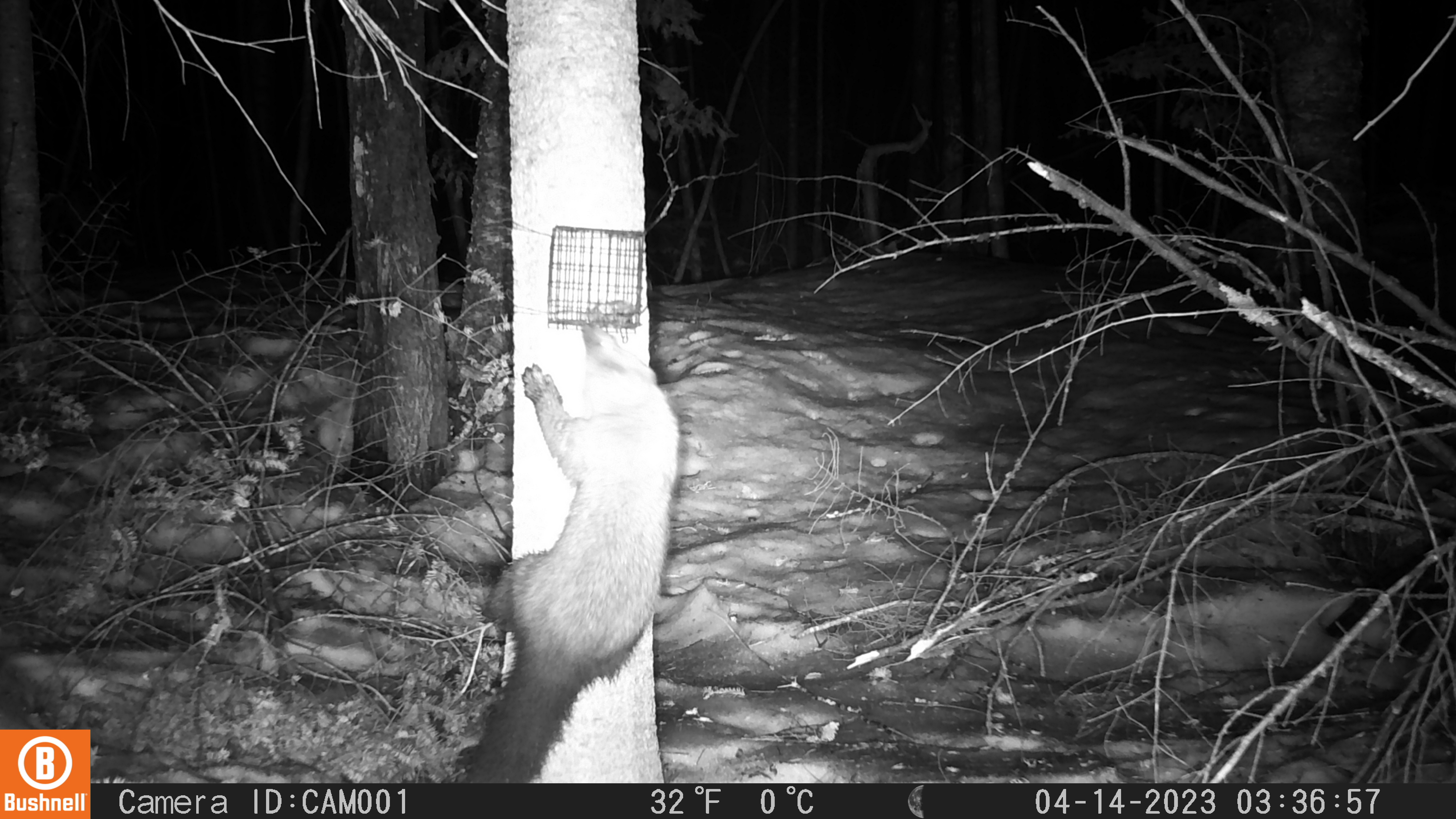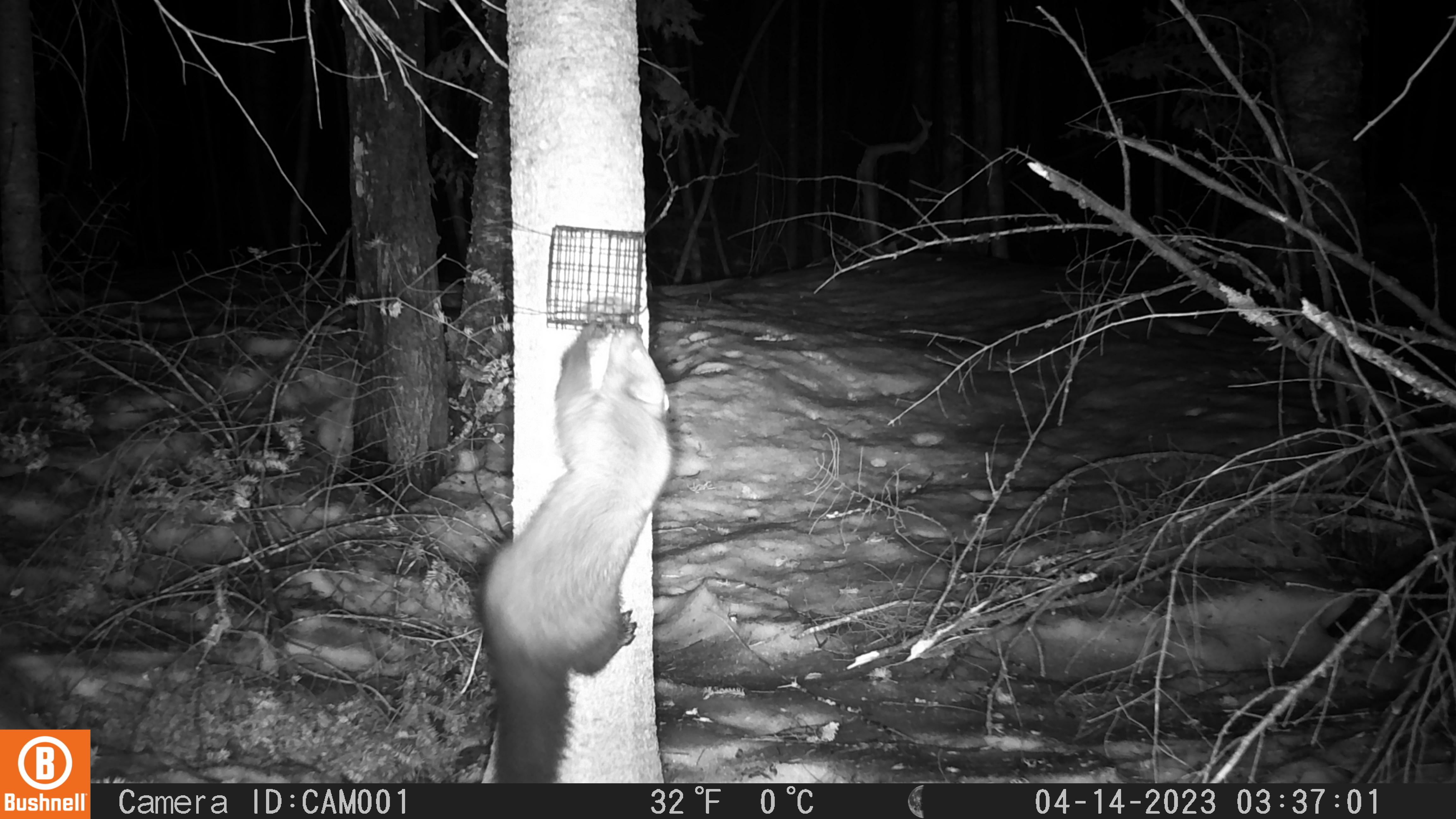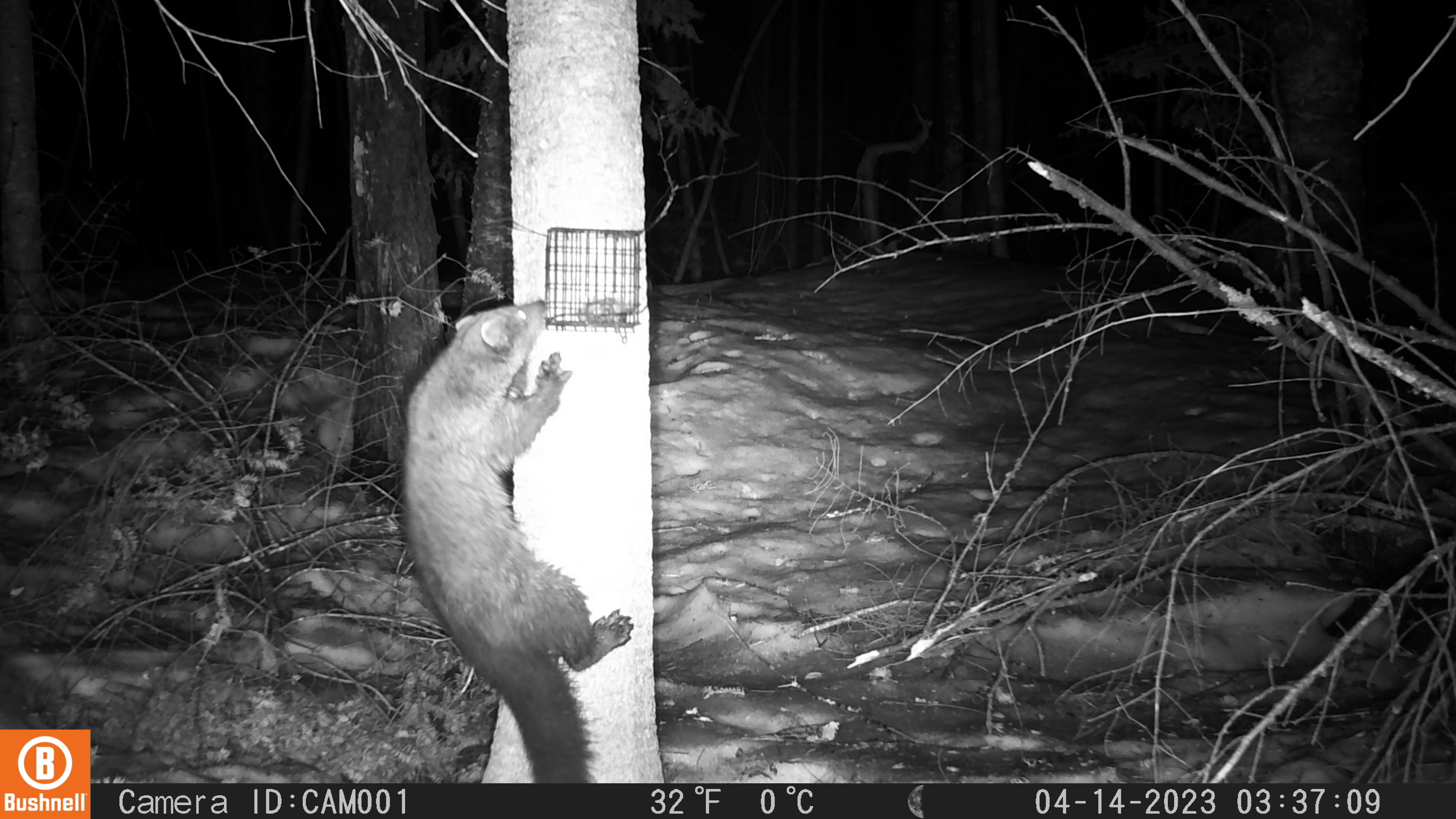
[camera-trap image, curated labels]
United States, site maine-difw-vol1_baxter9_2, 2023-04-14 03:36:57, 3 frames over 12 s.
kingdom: Animalia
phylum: Chordata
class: Mammalia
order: Carnivora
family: Mustelidae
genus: Pekania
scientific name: Pekania pennanti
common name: fisher